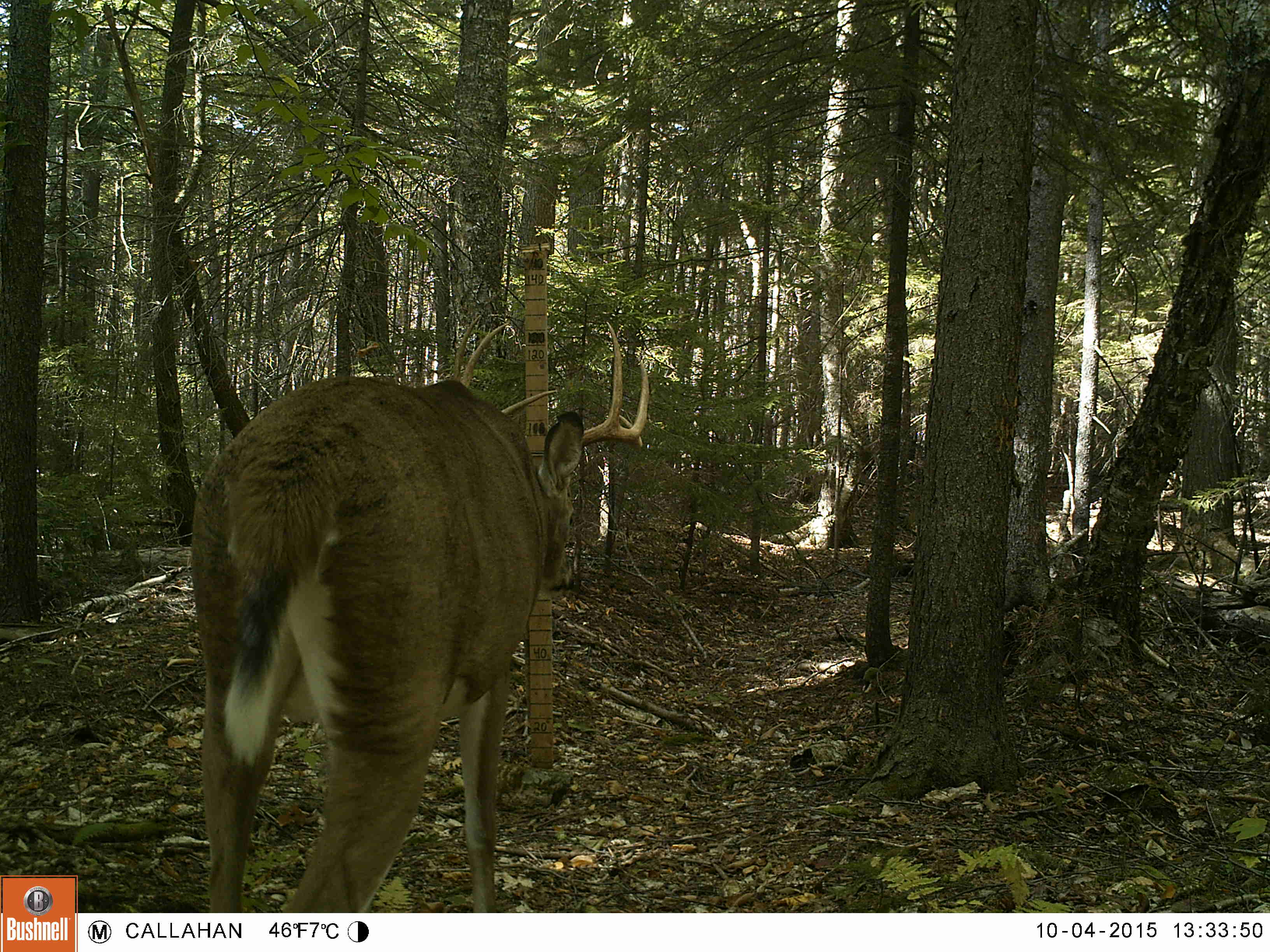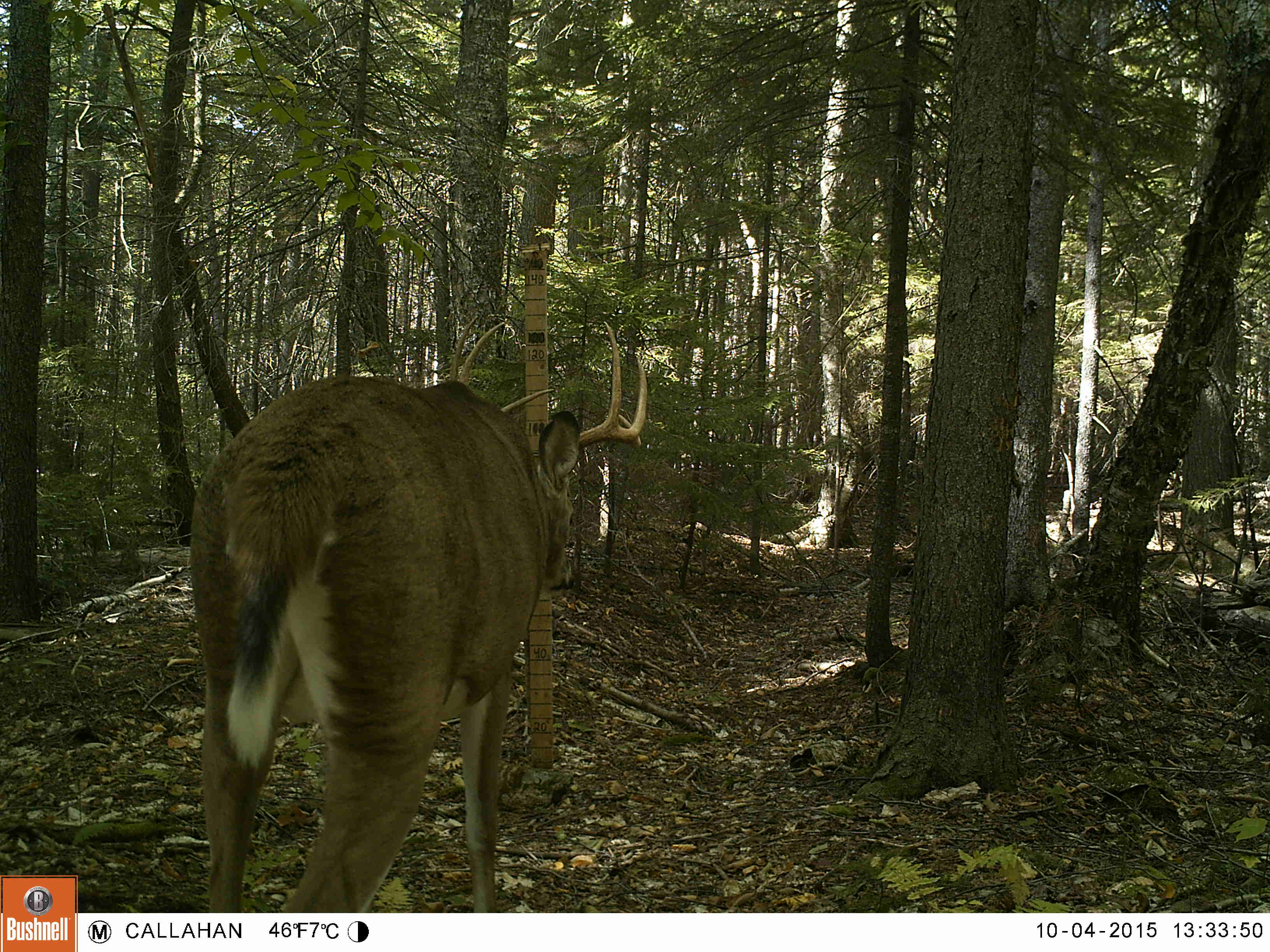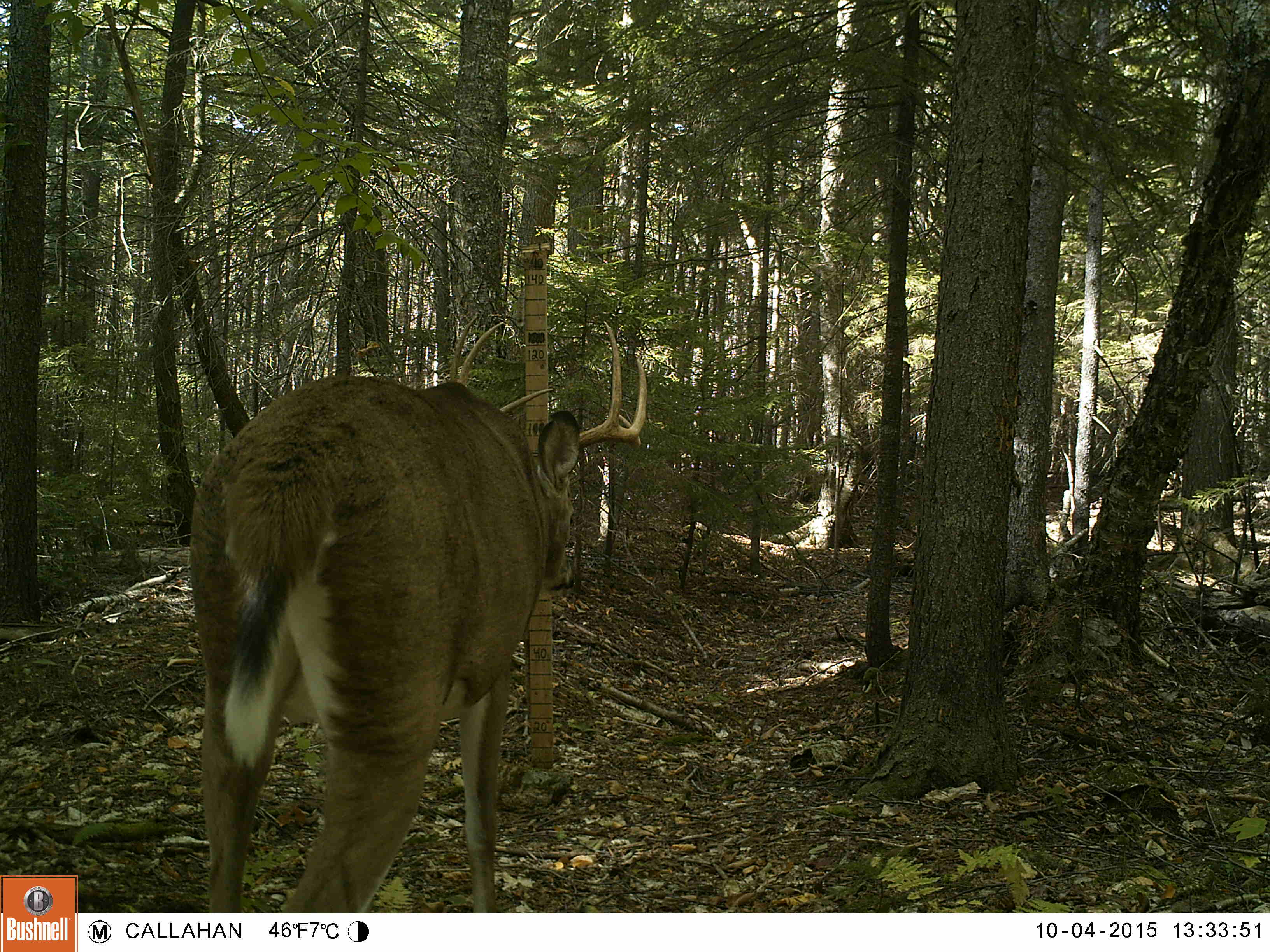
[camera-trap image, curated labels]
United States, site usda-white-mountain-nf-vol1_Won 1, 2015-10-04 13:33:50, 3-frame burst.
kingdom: Animalia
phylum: Chordata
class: Mammalia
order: Artiodactyla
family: Cervidae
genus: Odocoileus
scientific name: Odocoileus virginianus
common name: white-tailed deer